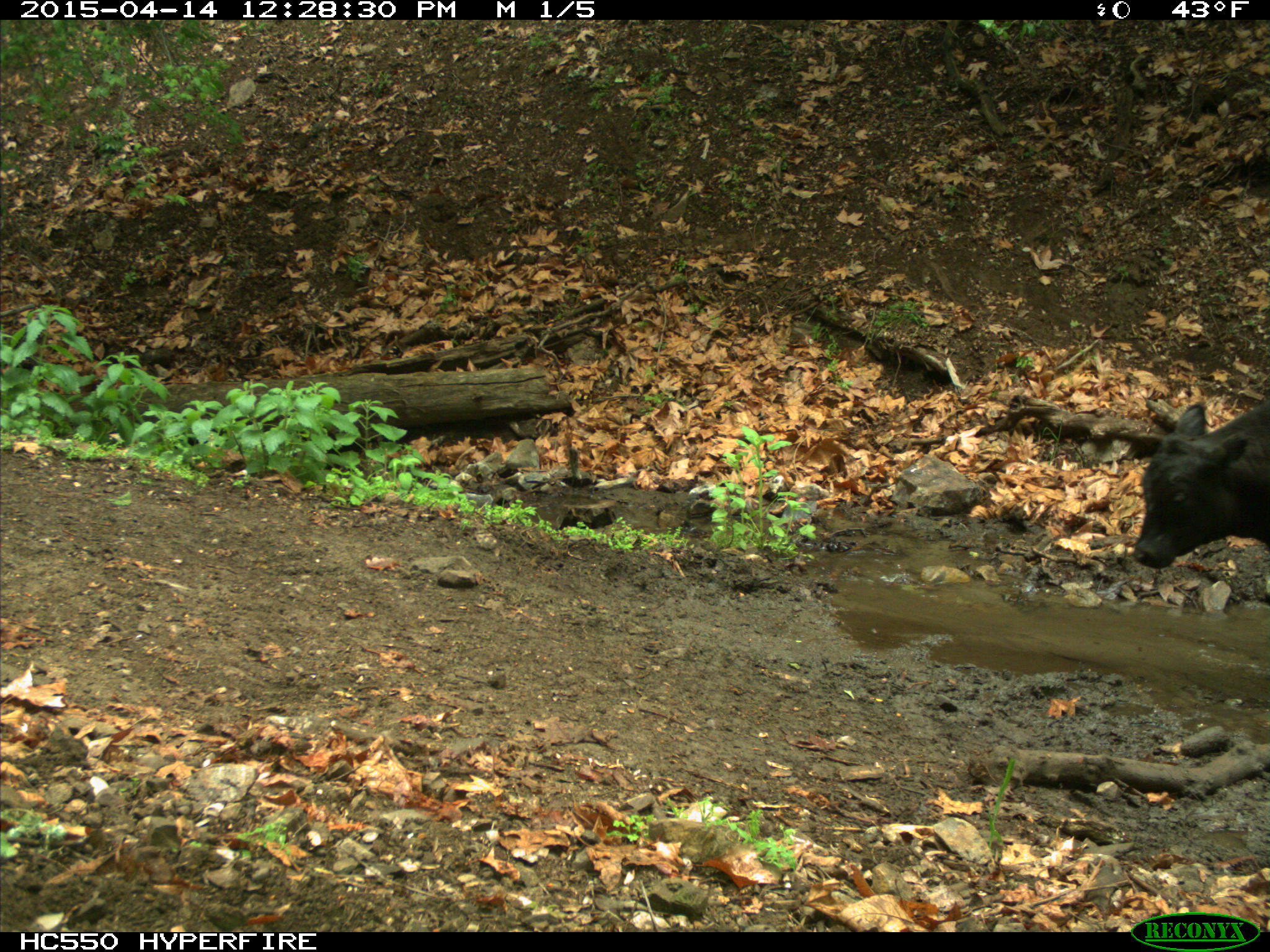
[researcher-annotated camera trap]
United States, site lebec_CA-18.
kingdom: Animalia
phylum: Chordata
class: Mammalia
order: Artiodactyla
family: Bovidae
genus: Bos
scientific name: Bos taurus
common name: domestic cow